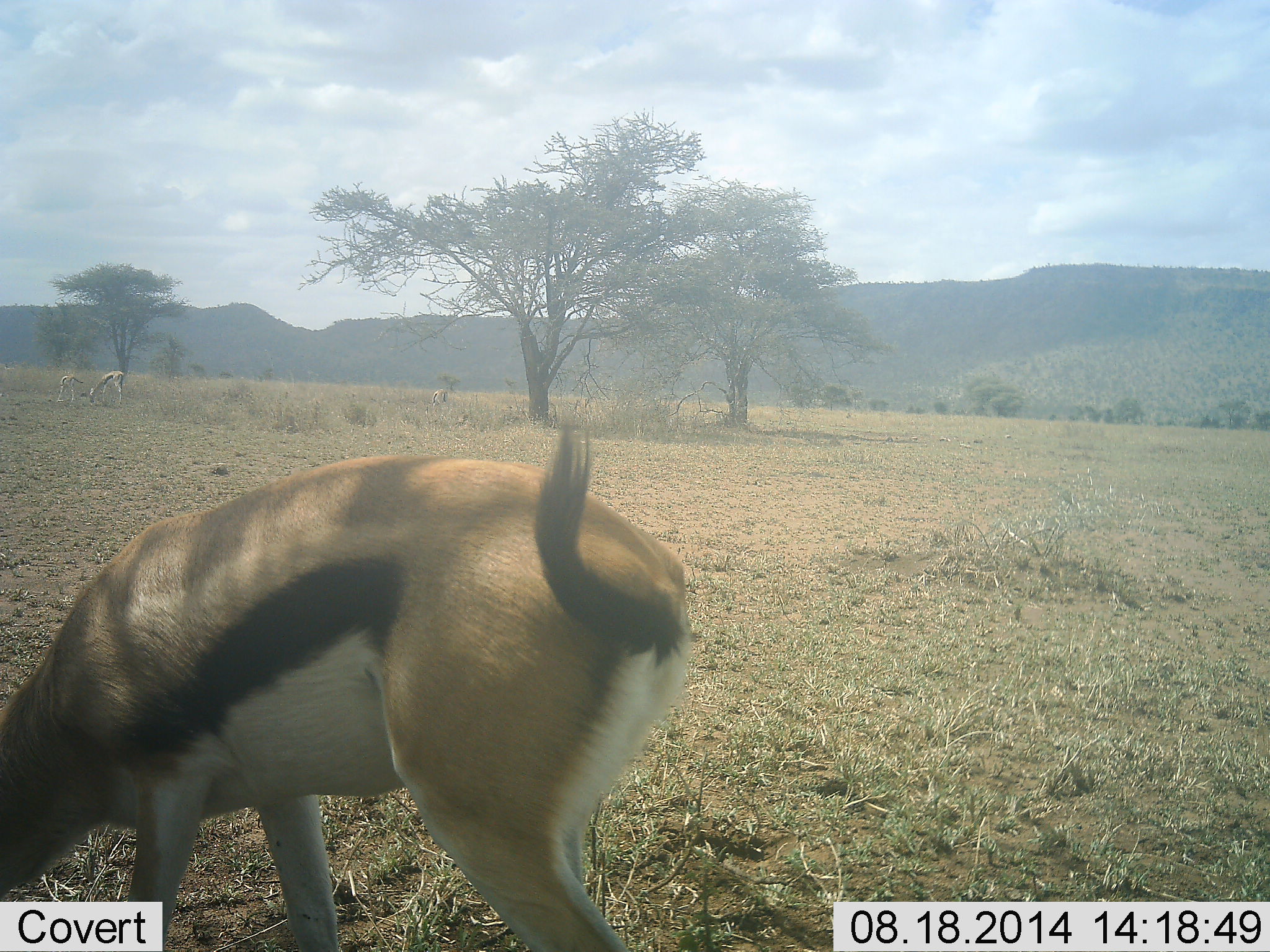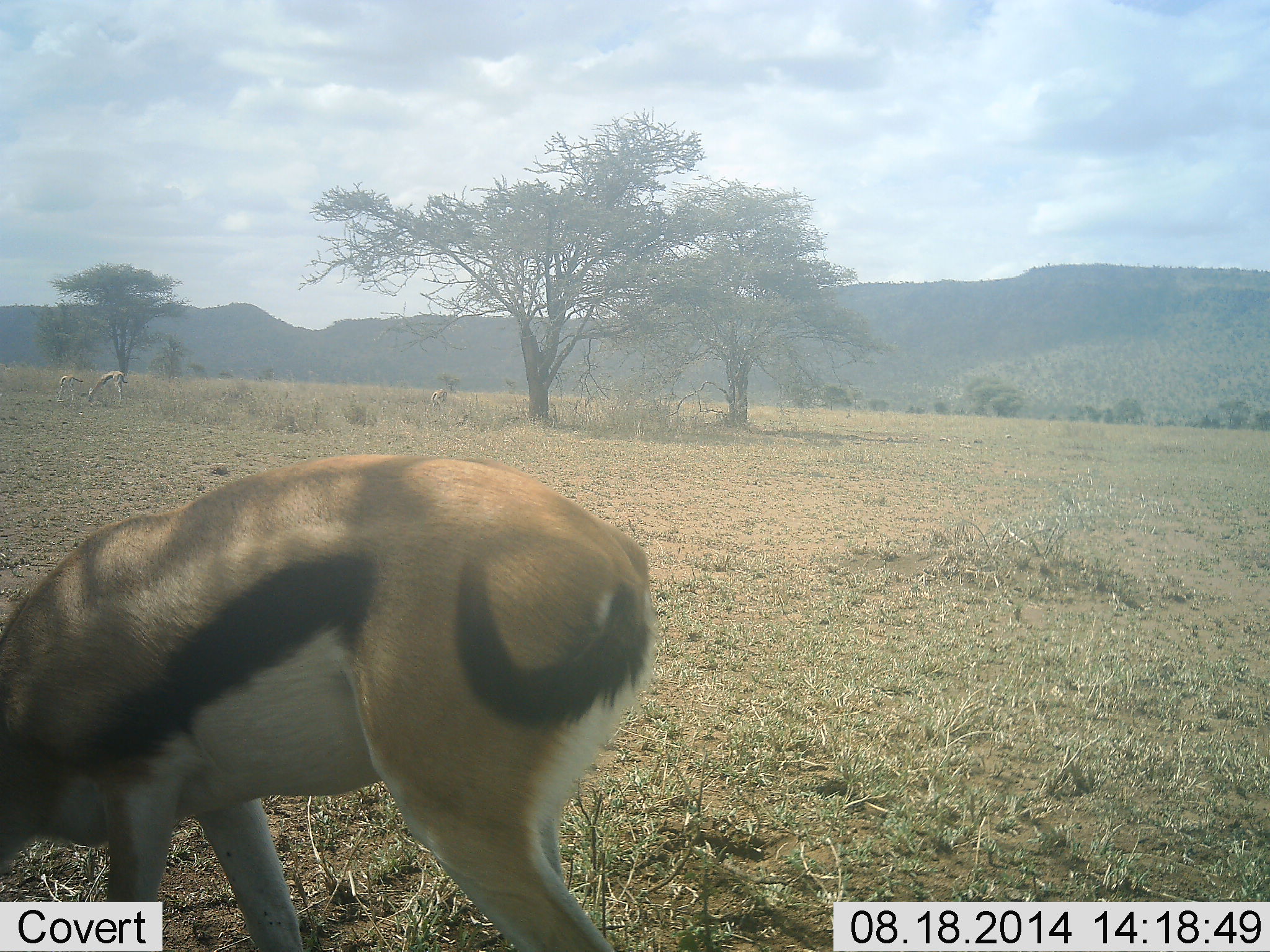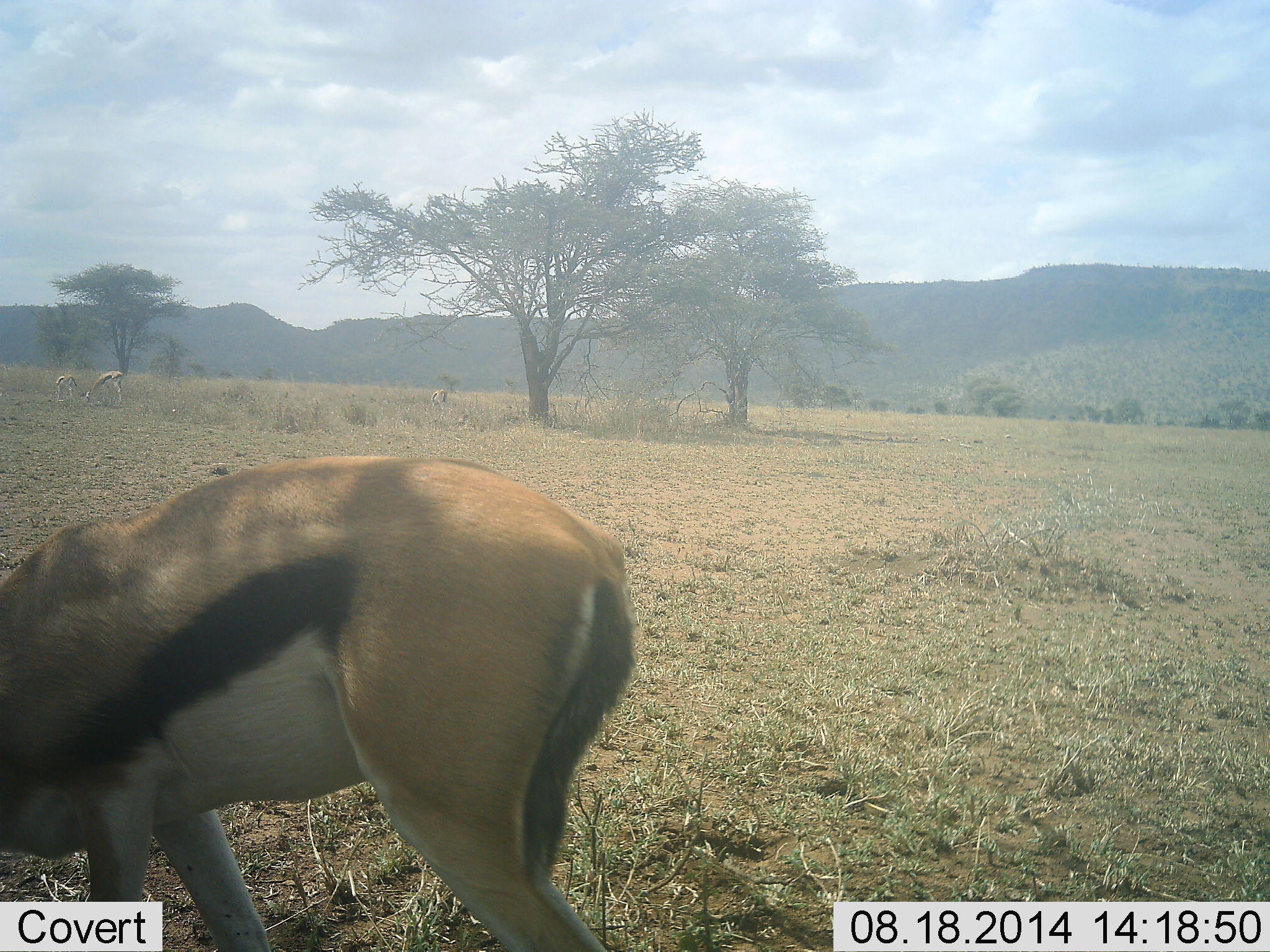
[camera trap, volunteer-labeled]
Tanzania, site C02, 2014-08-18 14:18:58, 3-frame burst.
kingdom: Animalia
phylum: Chordata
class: Mammalia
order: Artiodactyla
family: Bovidae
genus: Eudorcas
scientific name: Eudorcas thomsonii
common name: thomson's gazelle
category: gazellethomsons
Gazellethomsons (thomson's gazelle) (Eudorcas thomsonii), count 3. Behavior (volunteer vote fractions): standing 20%, resting 0%, moving 10%, interacting 0%. Young present (vote fraction): 0%. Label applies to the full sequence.